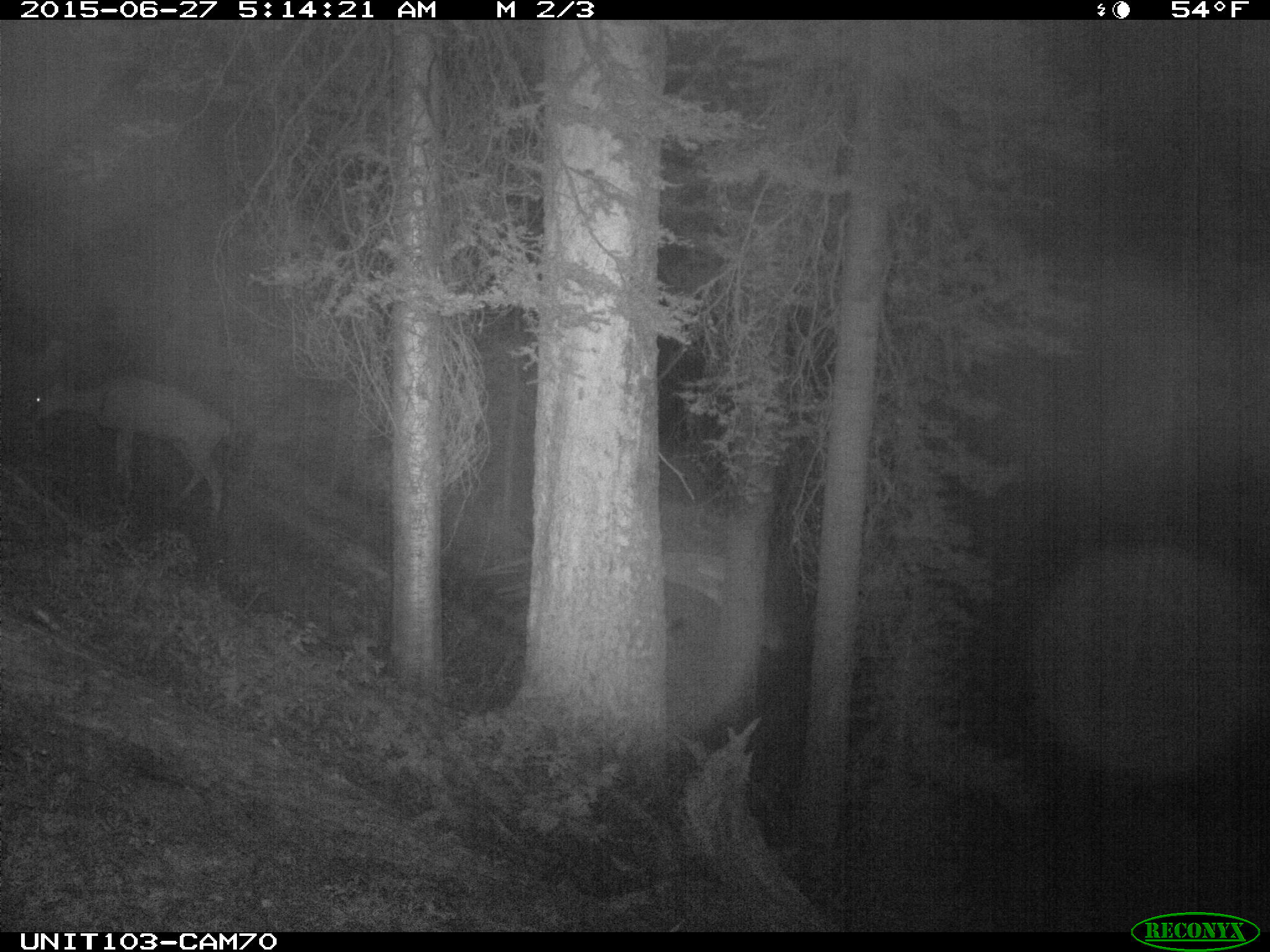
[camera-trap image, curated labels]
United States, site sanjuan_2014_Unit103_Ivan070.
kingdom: Animalia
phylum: Chordata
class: Mammalia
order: Artiodactyla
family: Cervidae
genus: Odocoileus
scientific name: Odocoileus hemionus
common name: mule deer